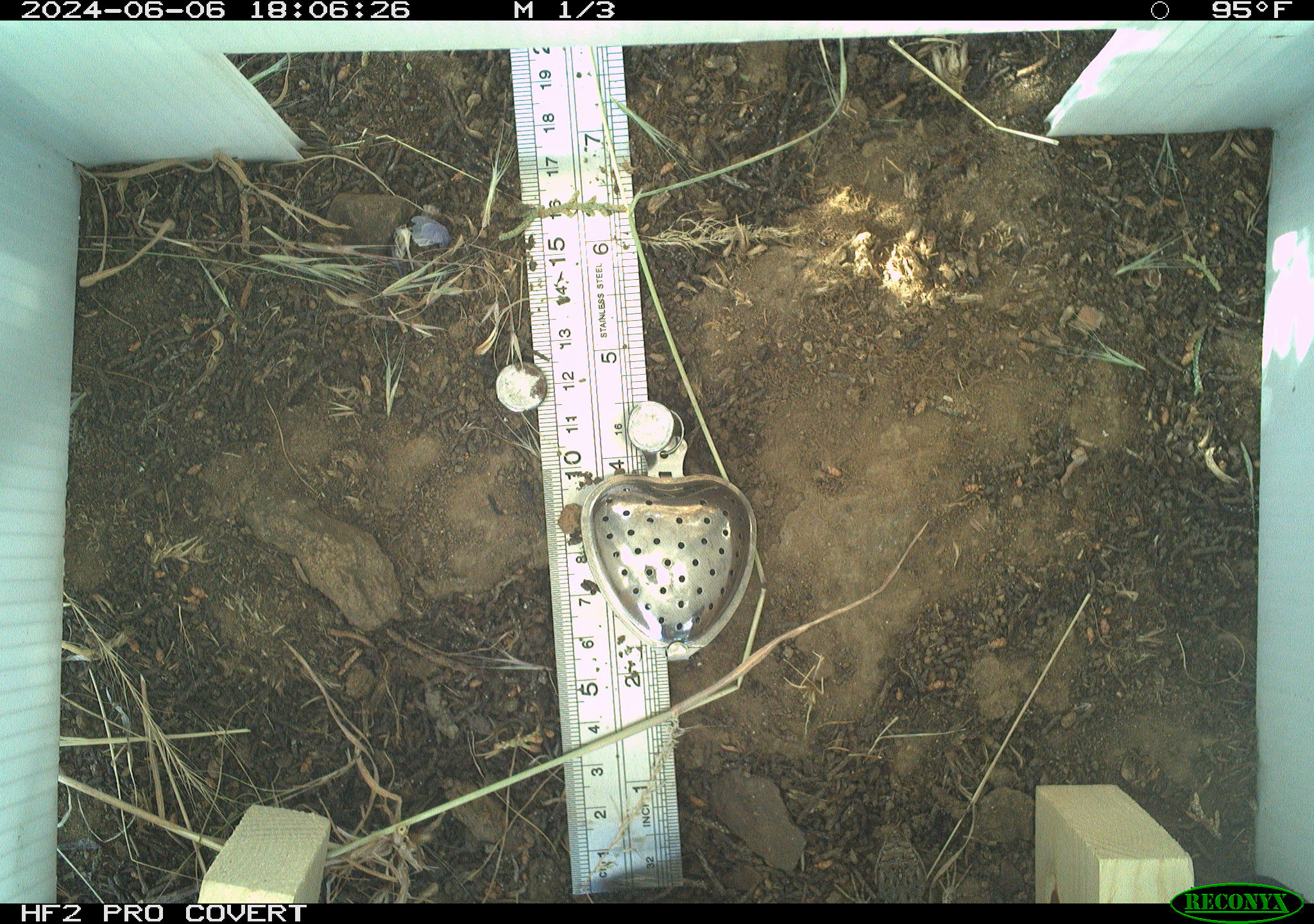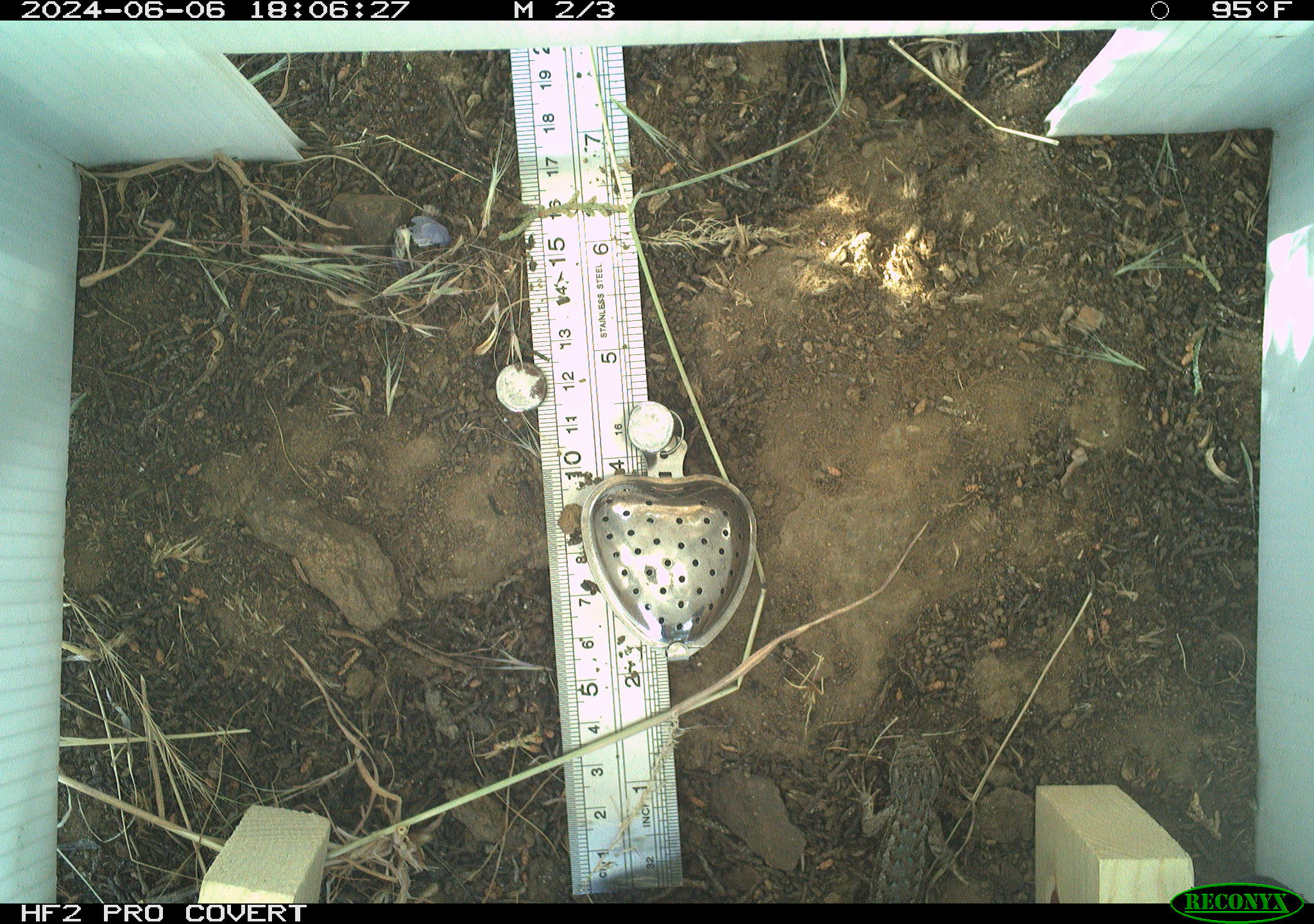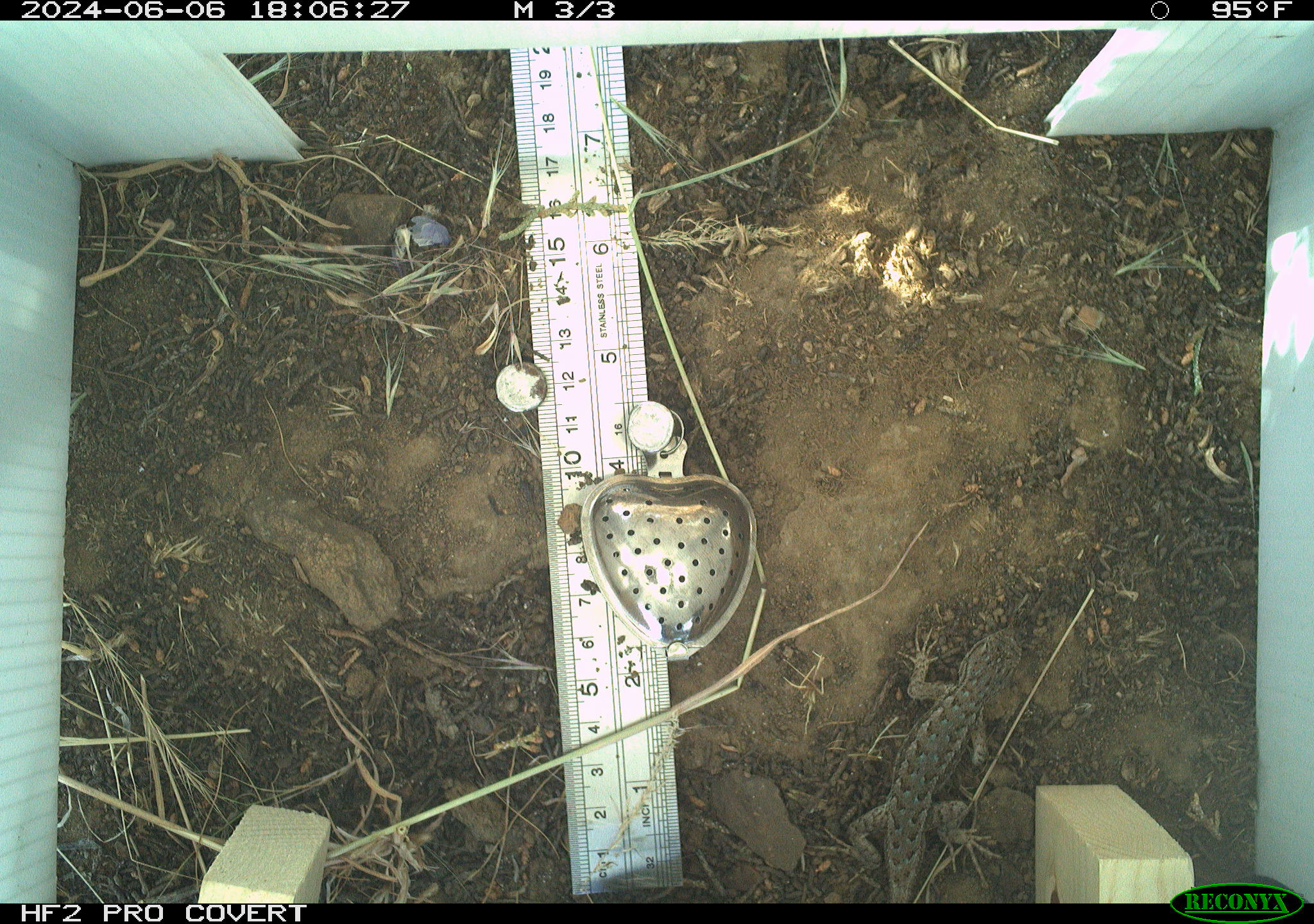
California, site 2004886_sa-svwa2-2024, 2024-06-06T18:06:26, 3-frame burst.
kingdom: Animalia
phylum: Chordata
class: Reptilia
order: Squamata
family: Phrynosomatidae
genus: Sceloporus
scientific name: Sceloporus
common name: spiny lizards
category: sceloporus species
Sceloporus species (spiny lizards) (Sceloporus).